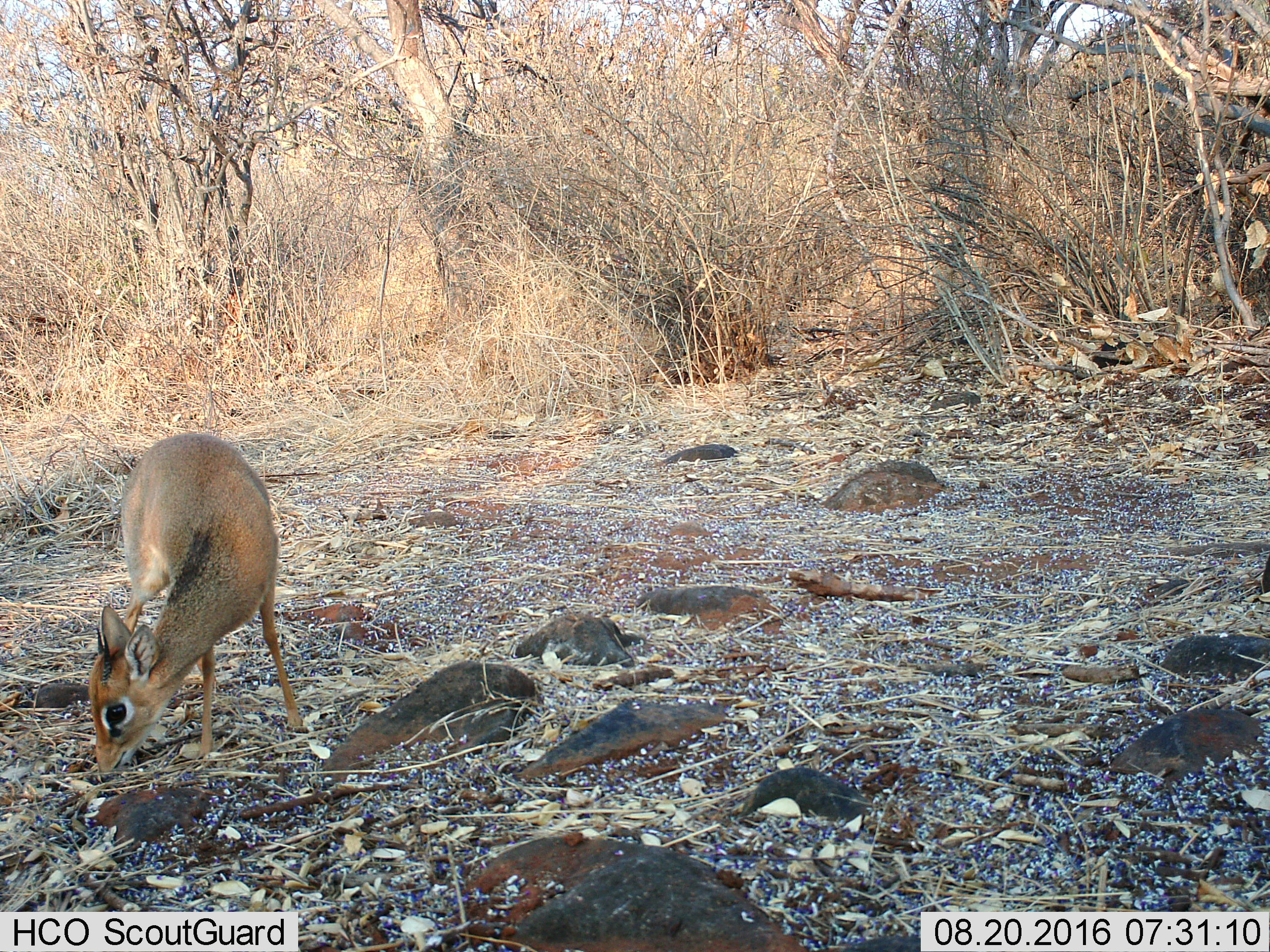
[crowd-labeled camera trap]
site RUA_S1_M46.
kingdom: Animalia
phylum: Chordata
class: Mammalia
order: Artiodactyla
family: Bovidae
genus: Madoqua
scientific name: Madoqua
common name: dik-dik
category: dikdik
Dikdik (dik-dik) (Madoqua), count 1. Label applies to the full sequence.